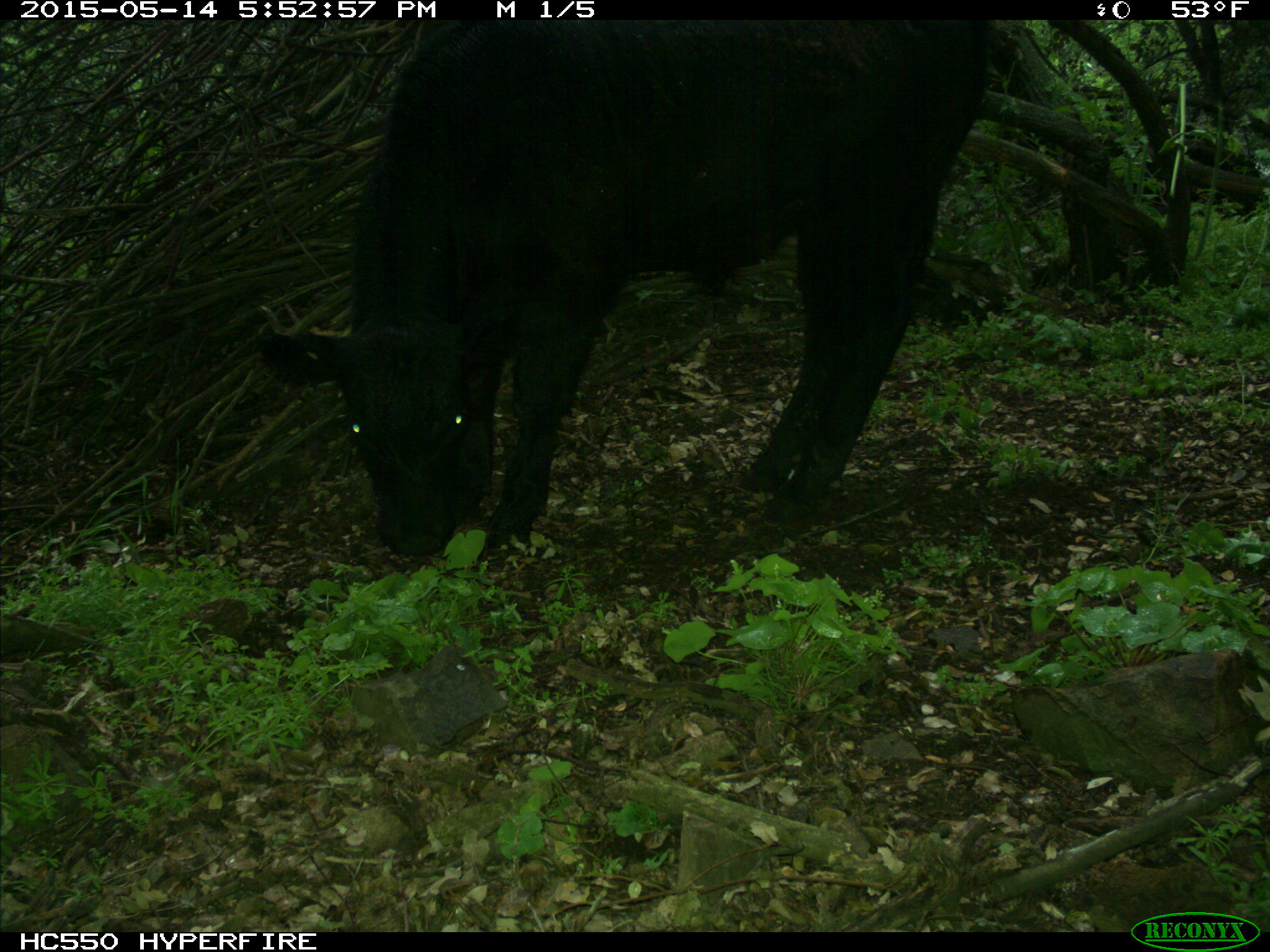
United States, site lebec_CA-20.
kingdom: Animalia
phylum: Chordata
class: Mammalia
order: Artiodactyla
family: Bovidae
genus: Bos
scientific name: Bos taurus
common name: domestic cow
Bos taurus (domestic cow).